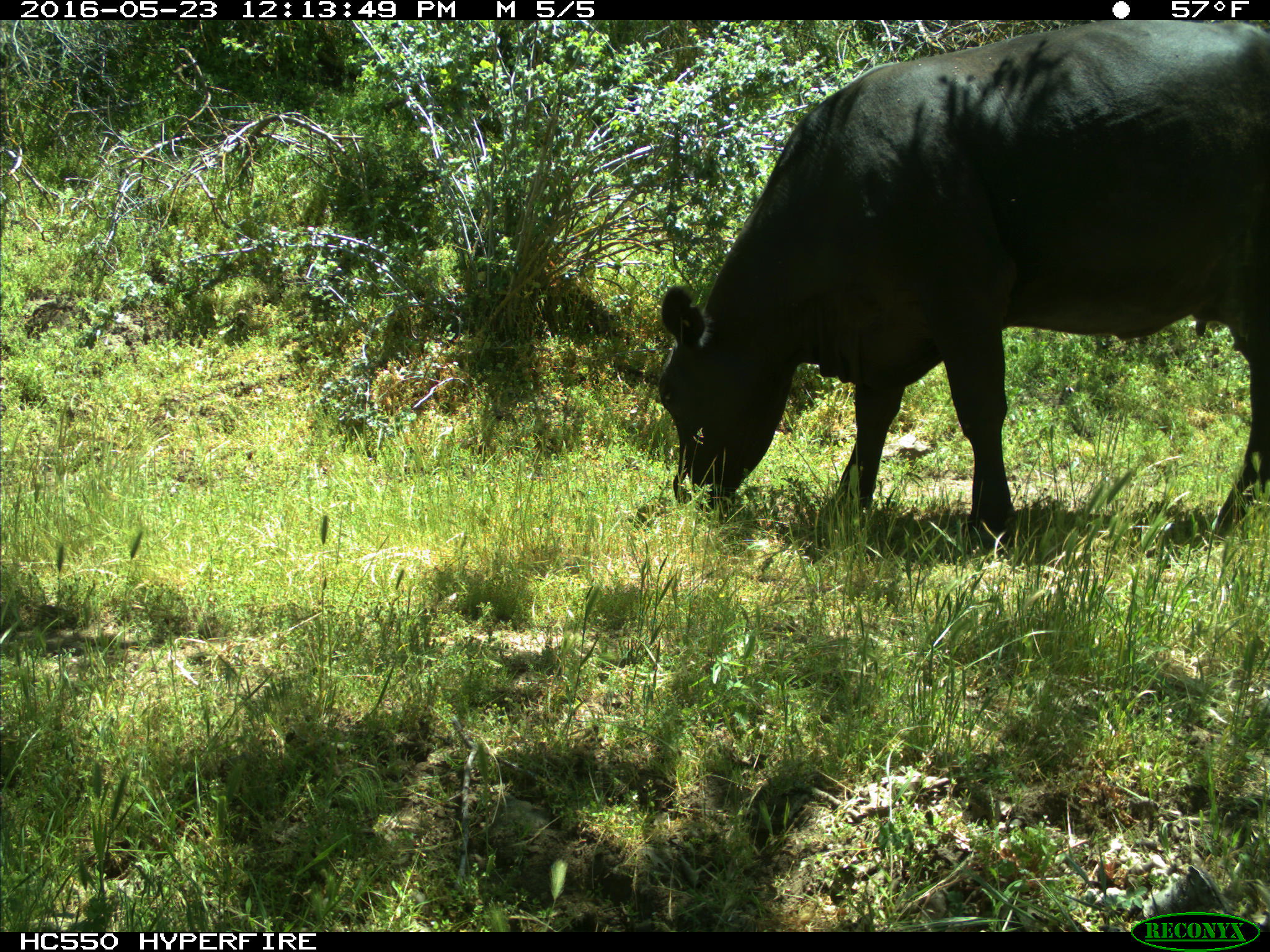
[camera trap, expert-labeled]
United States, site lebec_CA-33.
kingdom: Animalia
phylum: Chordata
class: Mammalia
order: Artiodactyla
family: Bovidae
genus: Bos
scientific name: Bos taurus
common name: domestic cow